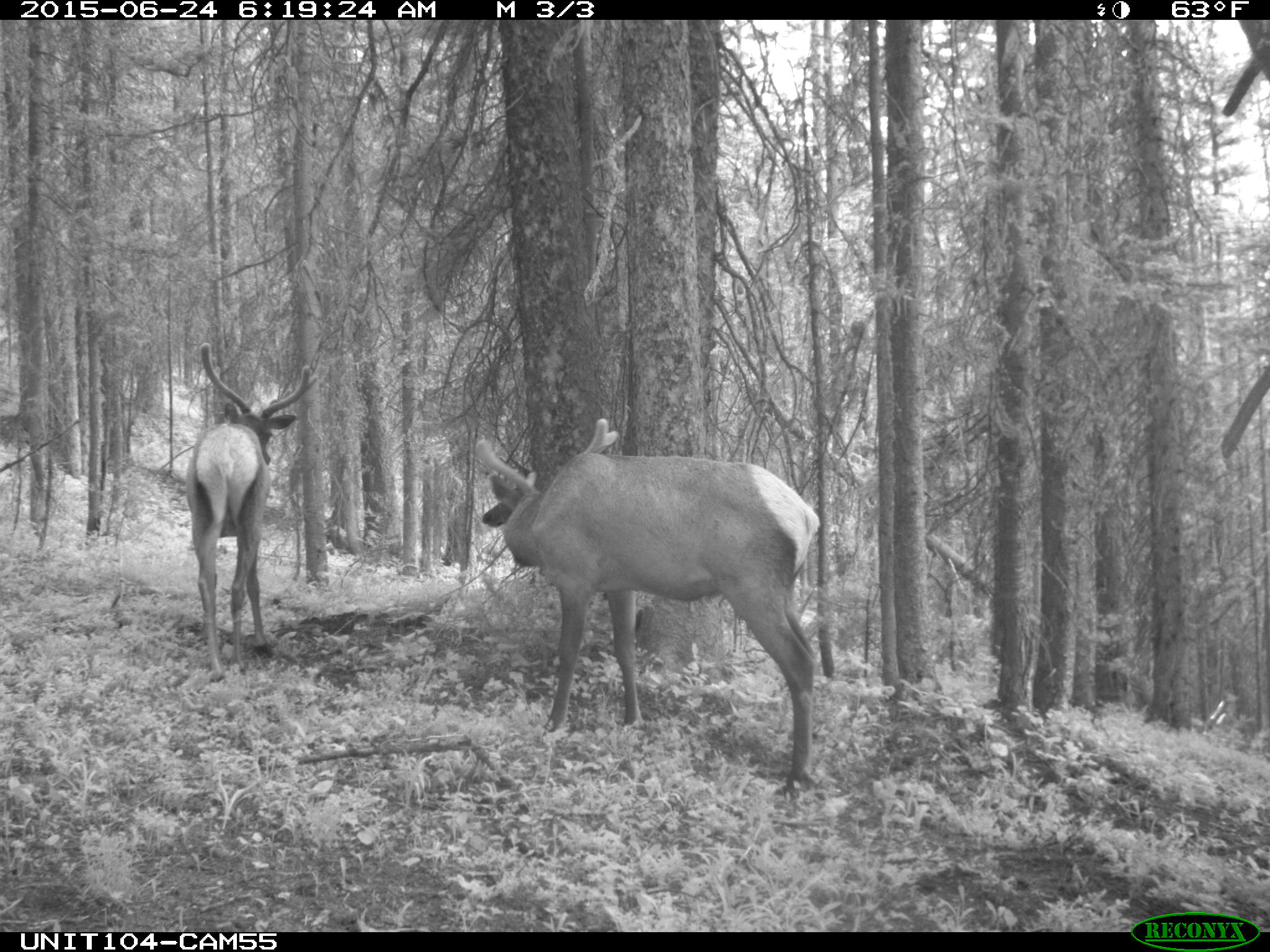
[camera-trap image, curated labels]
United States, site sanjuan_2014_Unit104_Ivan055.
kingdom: Animalia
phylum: Chordata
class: Mammalia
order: Artiodactyla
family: Cervidae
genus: Cervus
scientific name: Cervus elaphus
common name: red deer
Cervus elaphus (red deer).